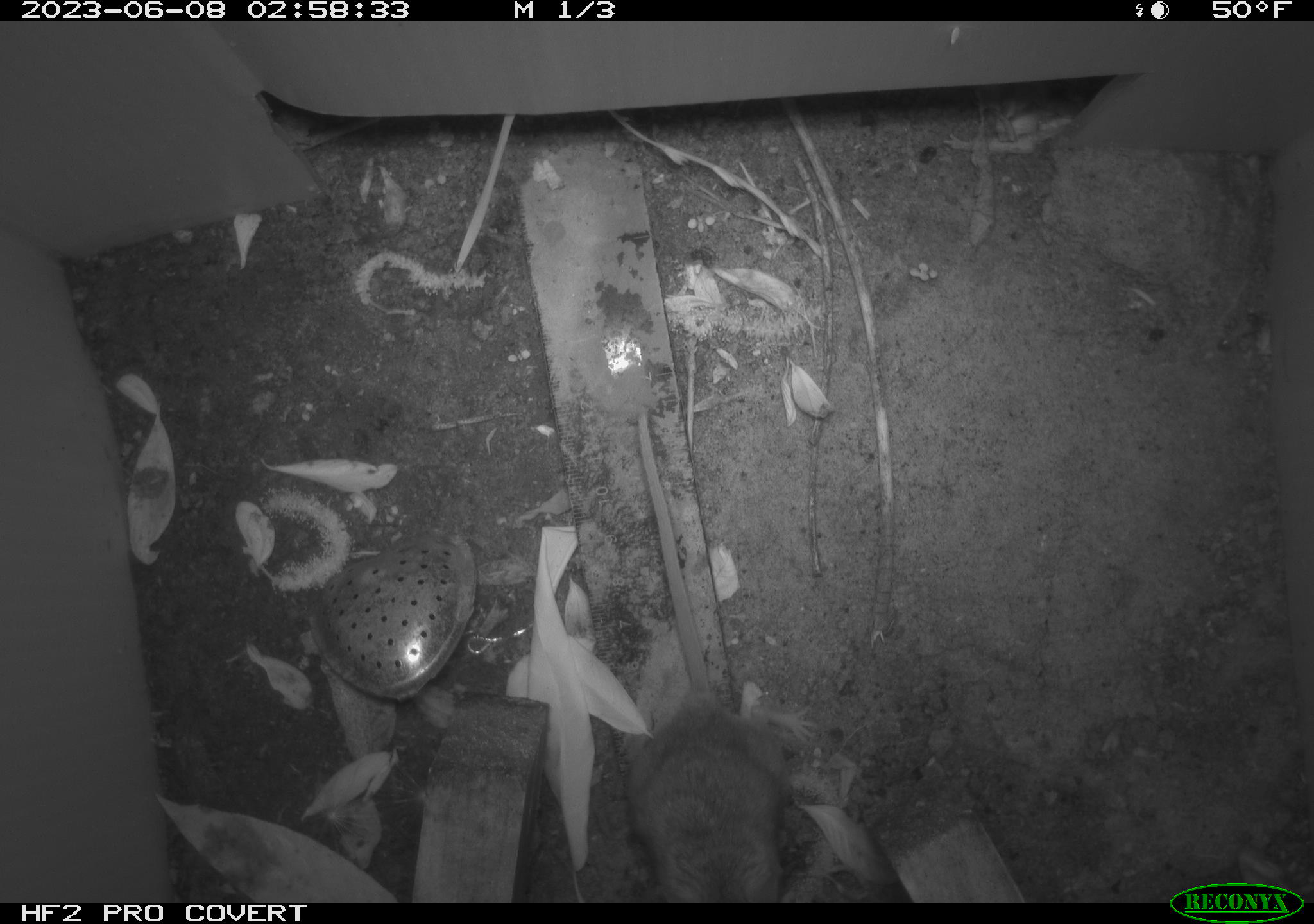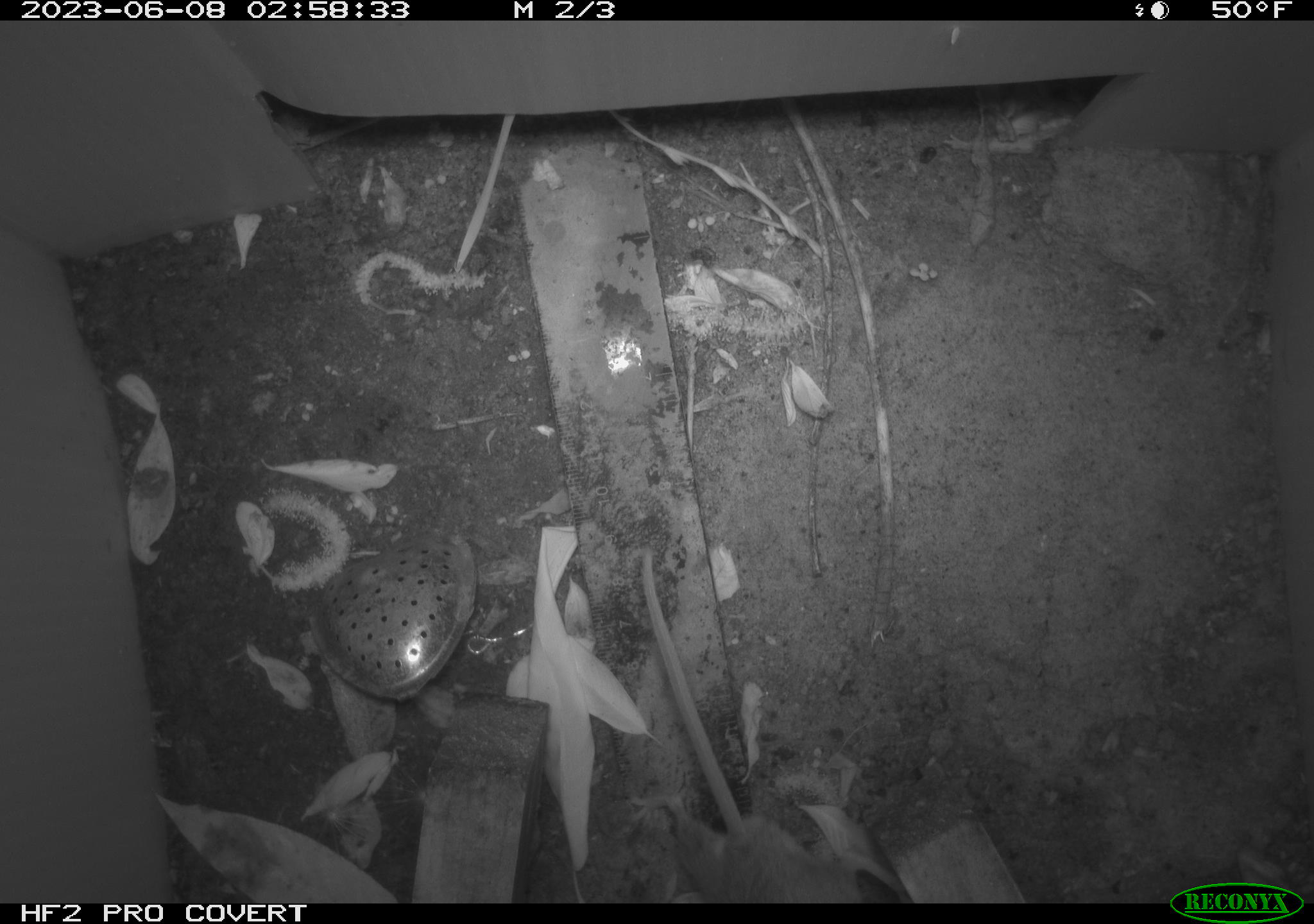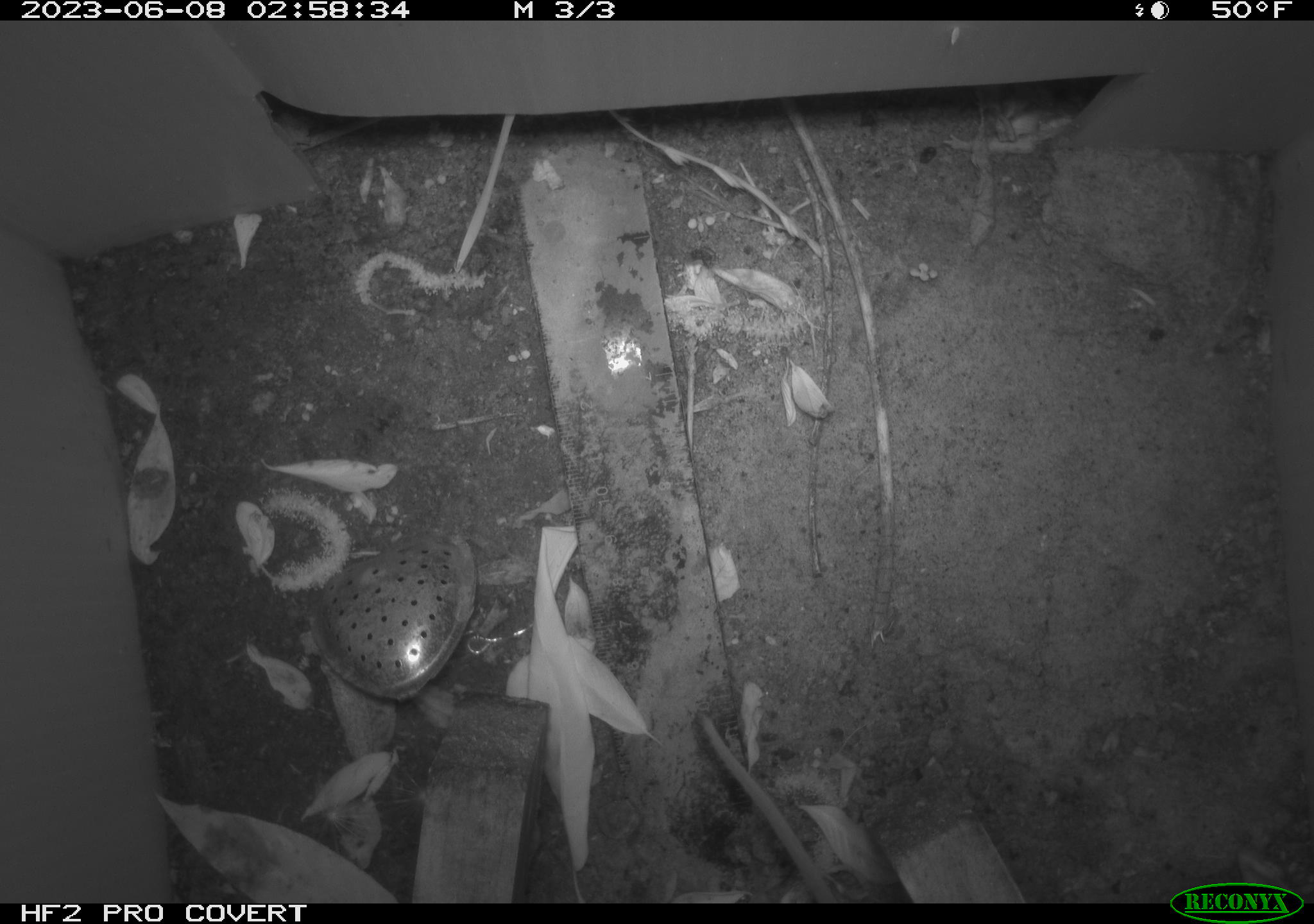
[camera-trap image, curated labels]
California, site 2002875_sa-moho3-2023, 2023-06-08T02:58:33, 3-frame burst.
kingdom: Animalia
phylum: Chordata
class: Mammalia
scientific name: Mammalia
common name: small mammal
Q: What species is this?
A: Small mammal (Mammalia).